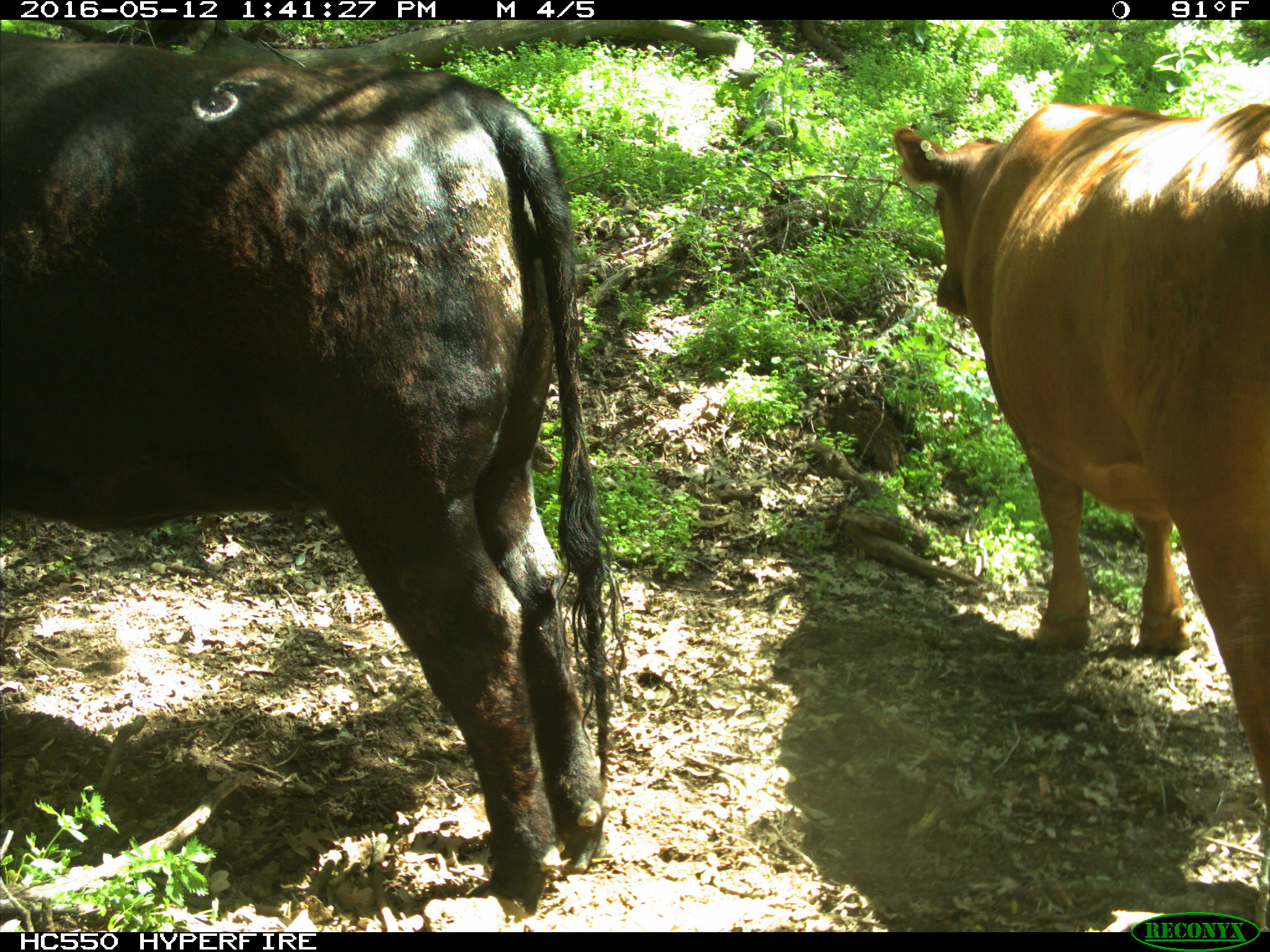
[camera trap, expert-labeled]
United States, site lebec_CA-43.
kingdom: Animalia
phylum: Chordata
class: Mammalia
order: Artiodactyla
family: Bovidae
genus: Bos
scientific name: Bos taurus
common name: domestic cow